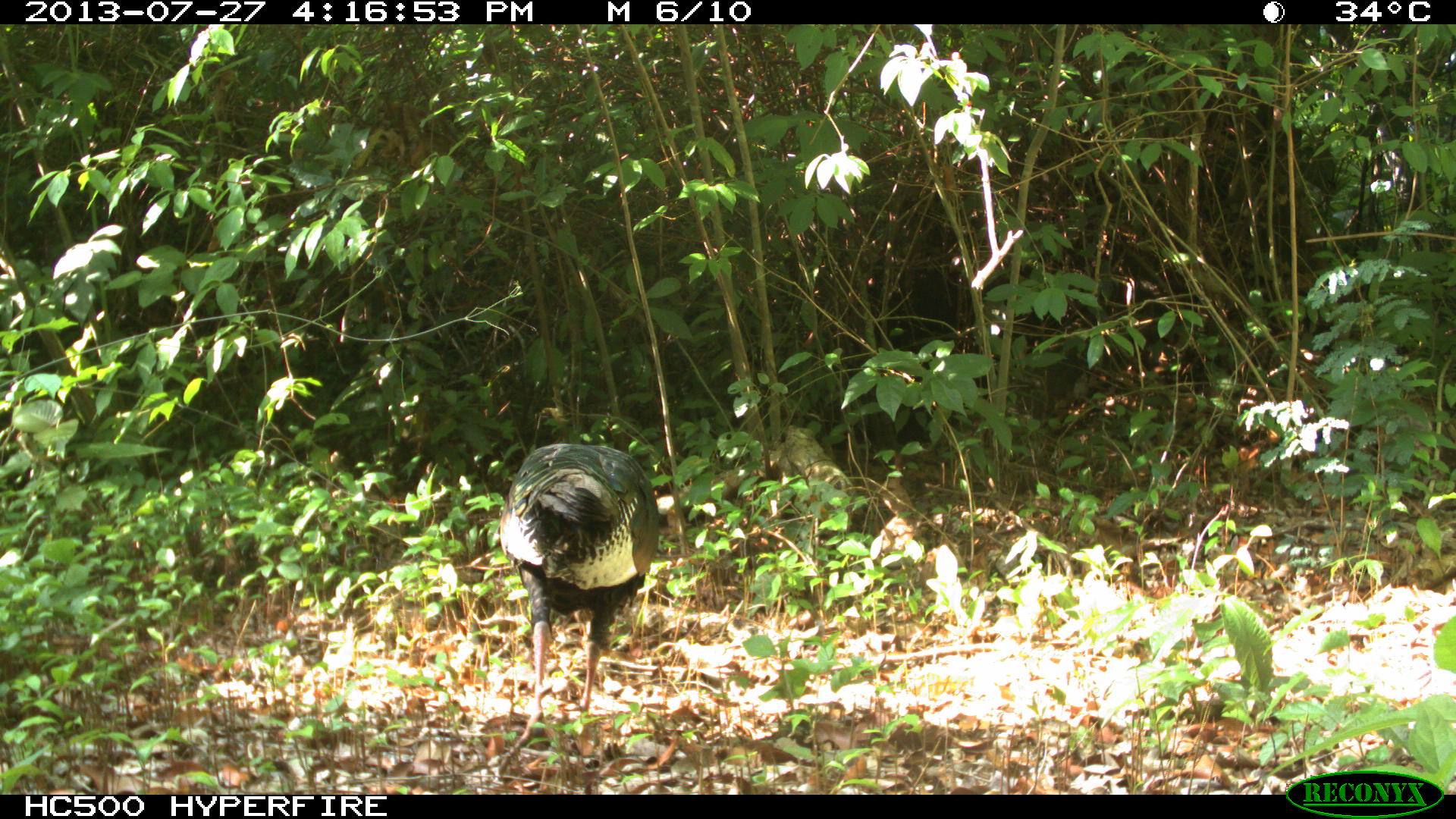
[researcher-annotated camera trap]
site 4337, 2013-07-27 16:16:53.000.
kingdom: Animalia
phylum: Chordata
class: Aves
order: Galliformes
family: Phasianidae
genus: Meleagris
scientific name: Meleagris ocellata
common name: ocellated turkey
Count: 1.